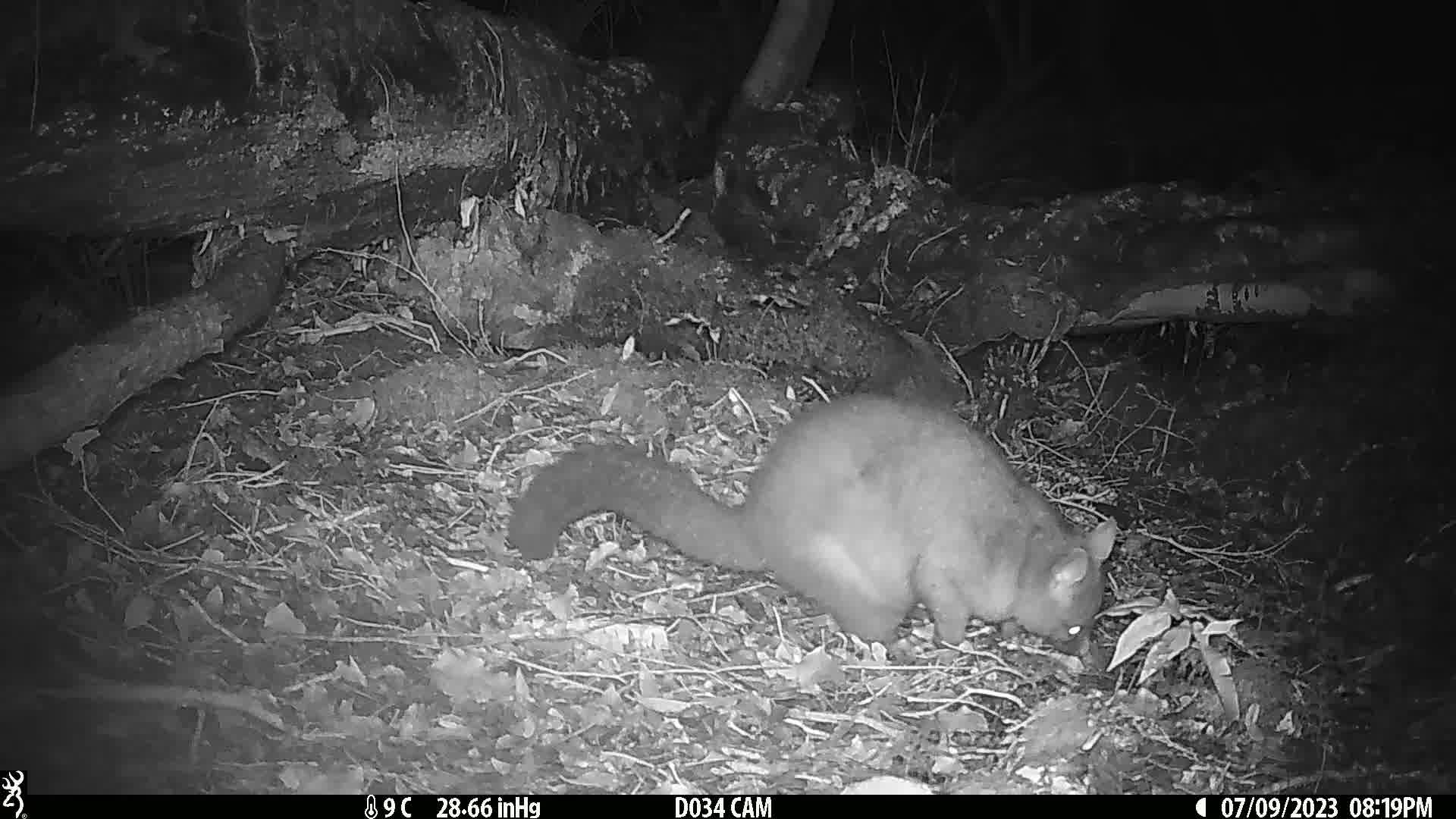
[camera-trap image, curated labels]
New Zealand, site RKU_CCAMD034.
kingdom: Animalia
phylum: Chordata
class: Mammalia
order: Diprotodontia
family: Phalangeridae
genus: Trichosurus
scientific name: Trichosurus vulpecula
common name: common brushtail possum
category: possum